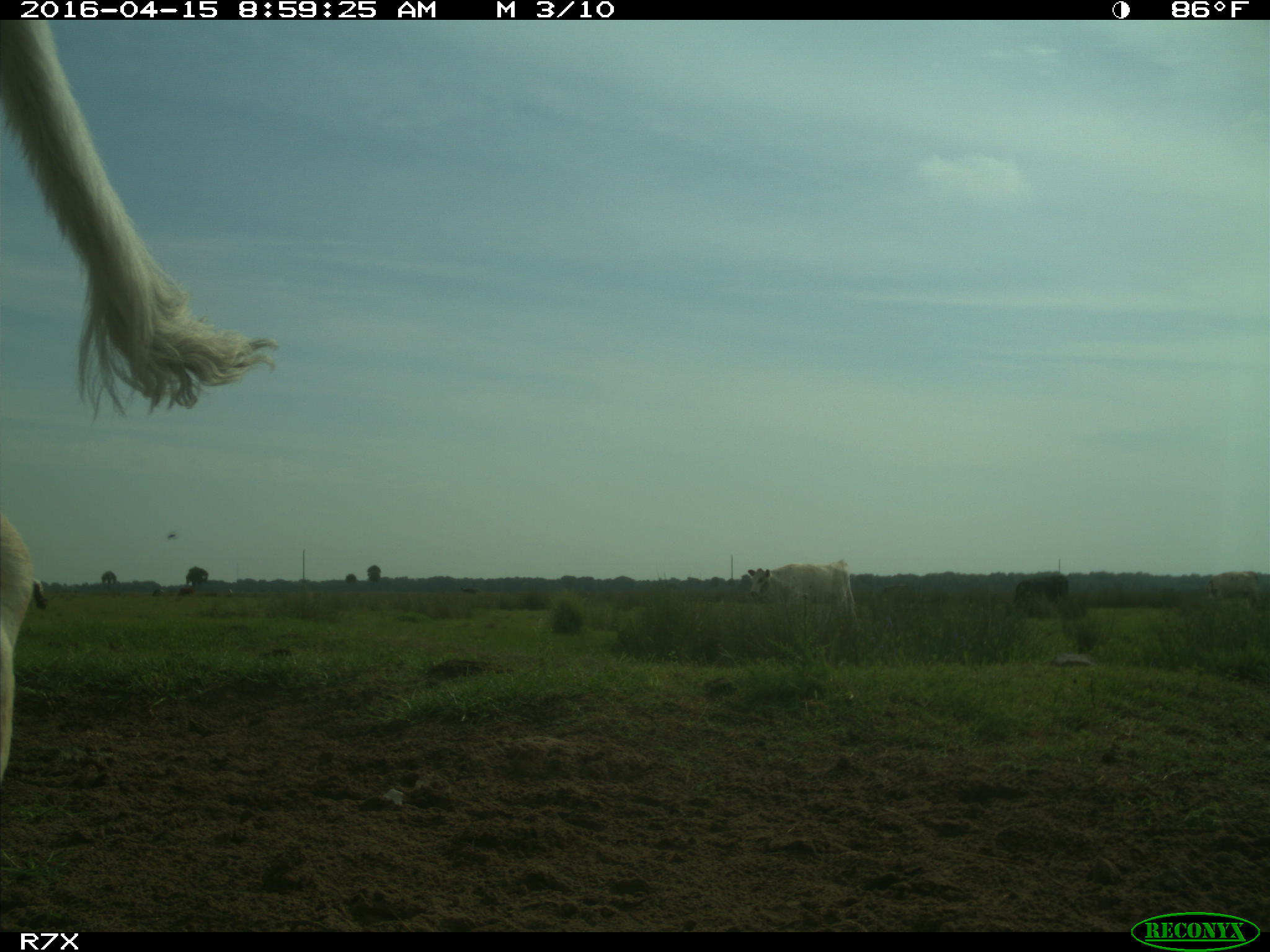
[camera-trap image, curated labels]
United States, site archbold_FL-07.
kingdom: Animalia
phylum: Chordata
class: Mammalia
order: Artiodactyla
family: Bovidae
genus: Bos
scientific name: Bos taurus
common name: domestic cow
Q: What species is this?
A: Bos taurus (domestic cow).